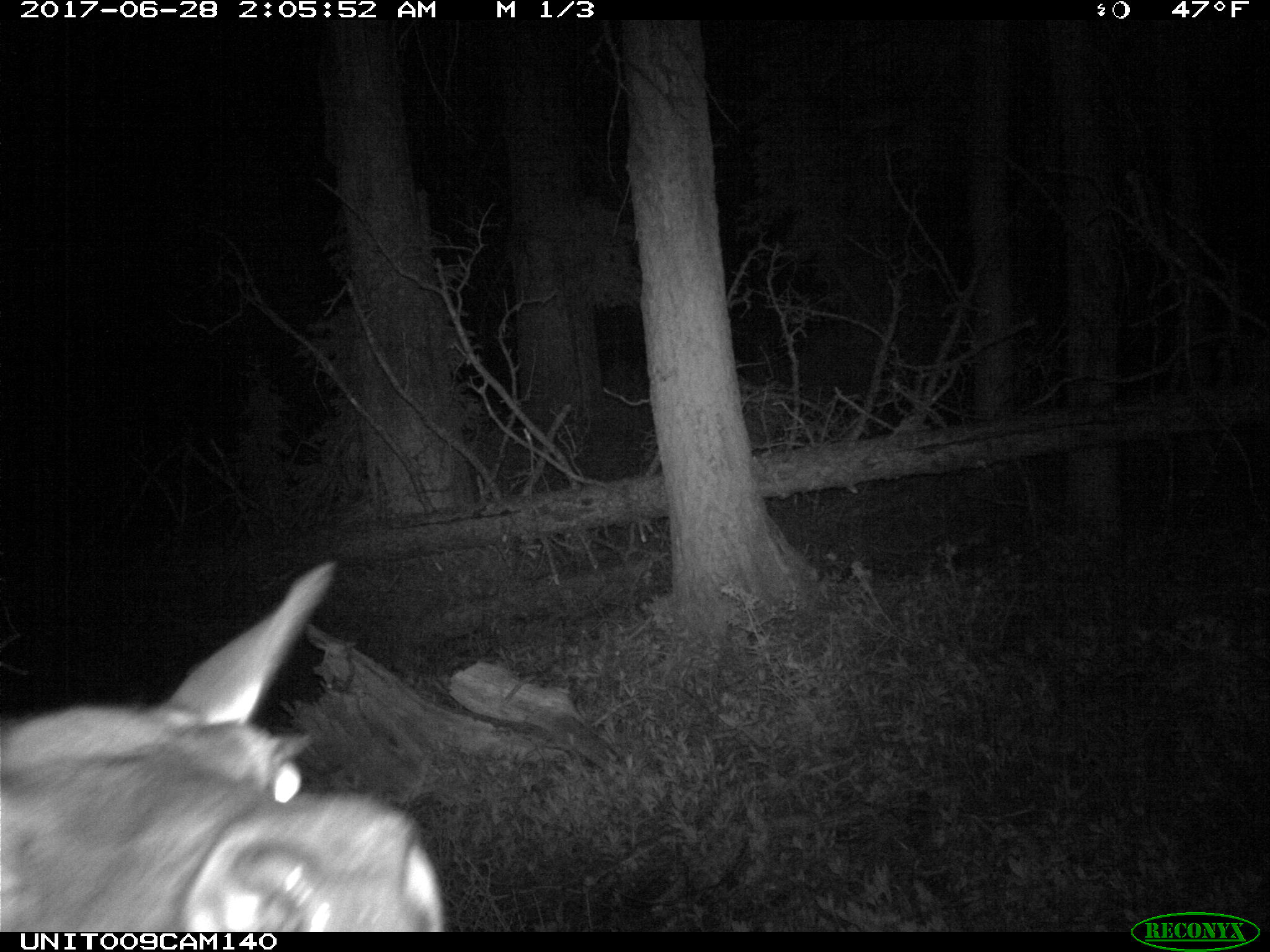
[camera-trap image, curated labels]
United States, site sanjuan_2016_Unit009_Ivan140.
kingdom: Animalia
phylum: Chordata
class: Mammalia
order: Artiodactyla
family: Cervidae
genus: Cervus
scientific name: Cervus elaphus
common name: red deer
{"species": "Cervus elaphus (red deer)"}